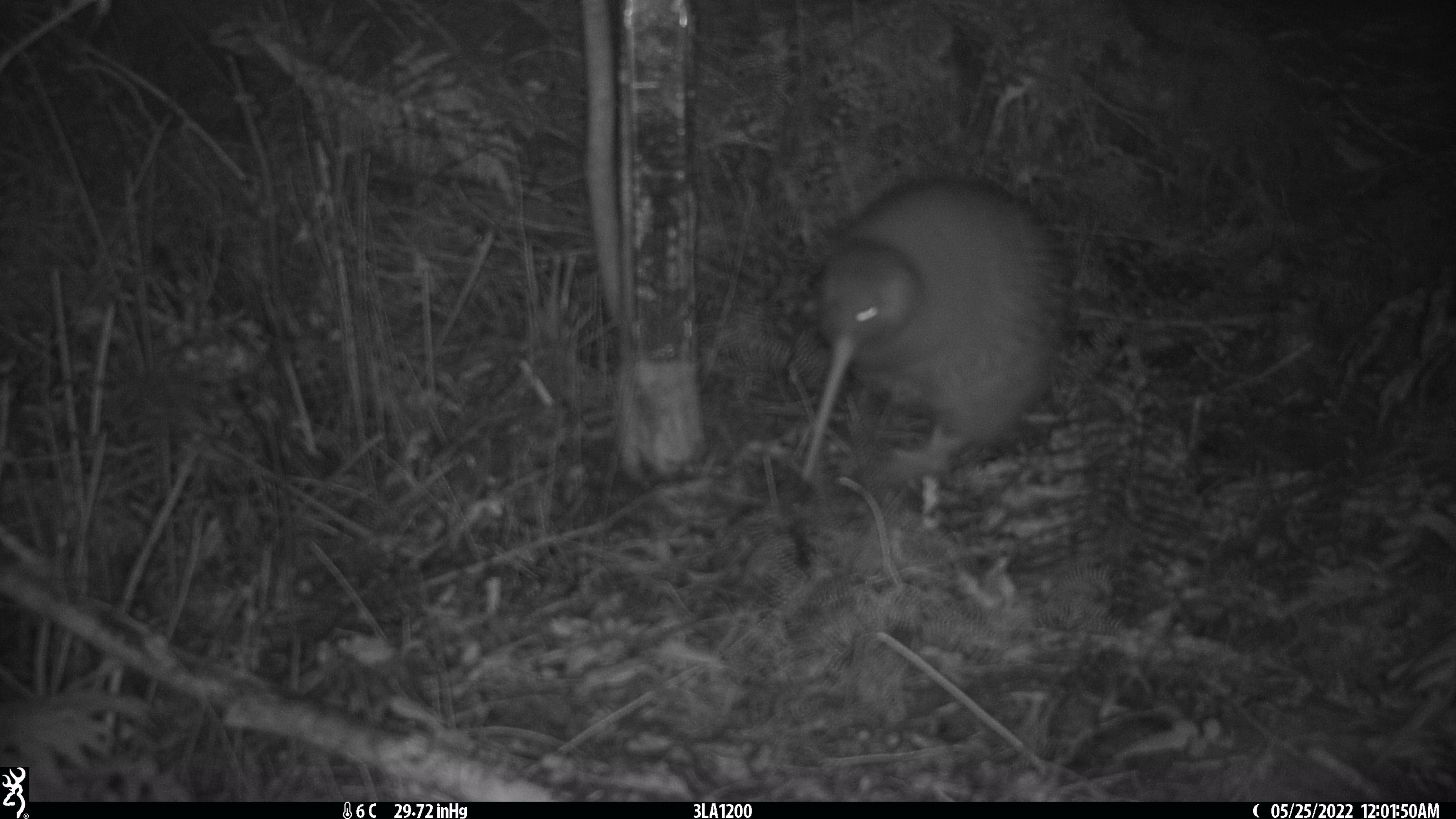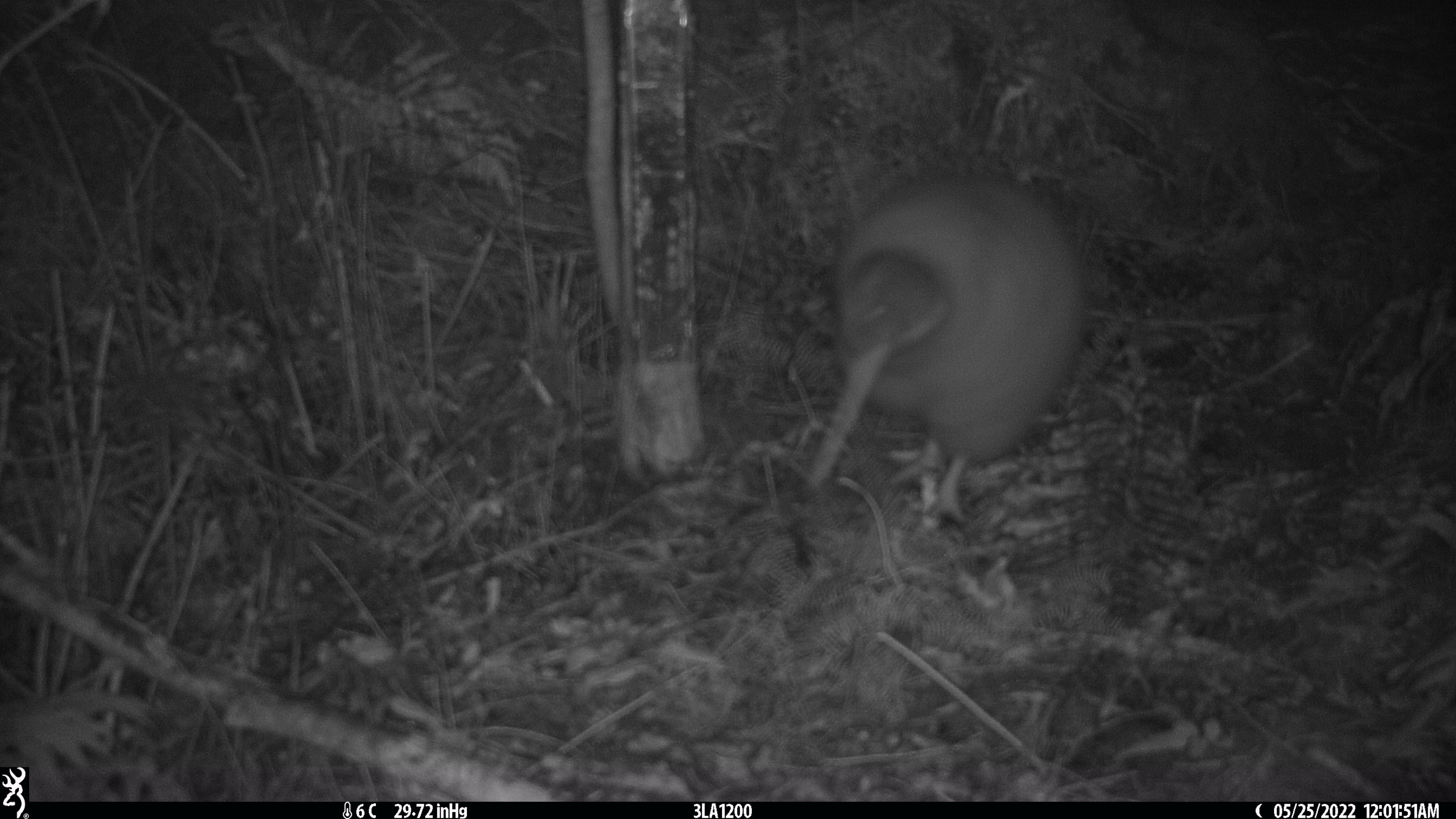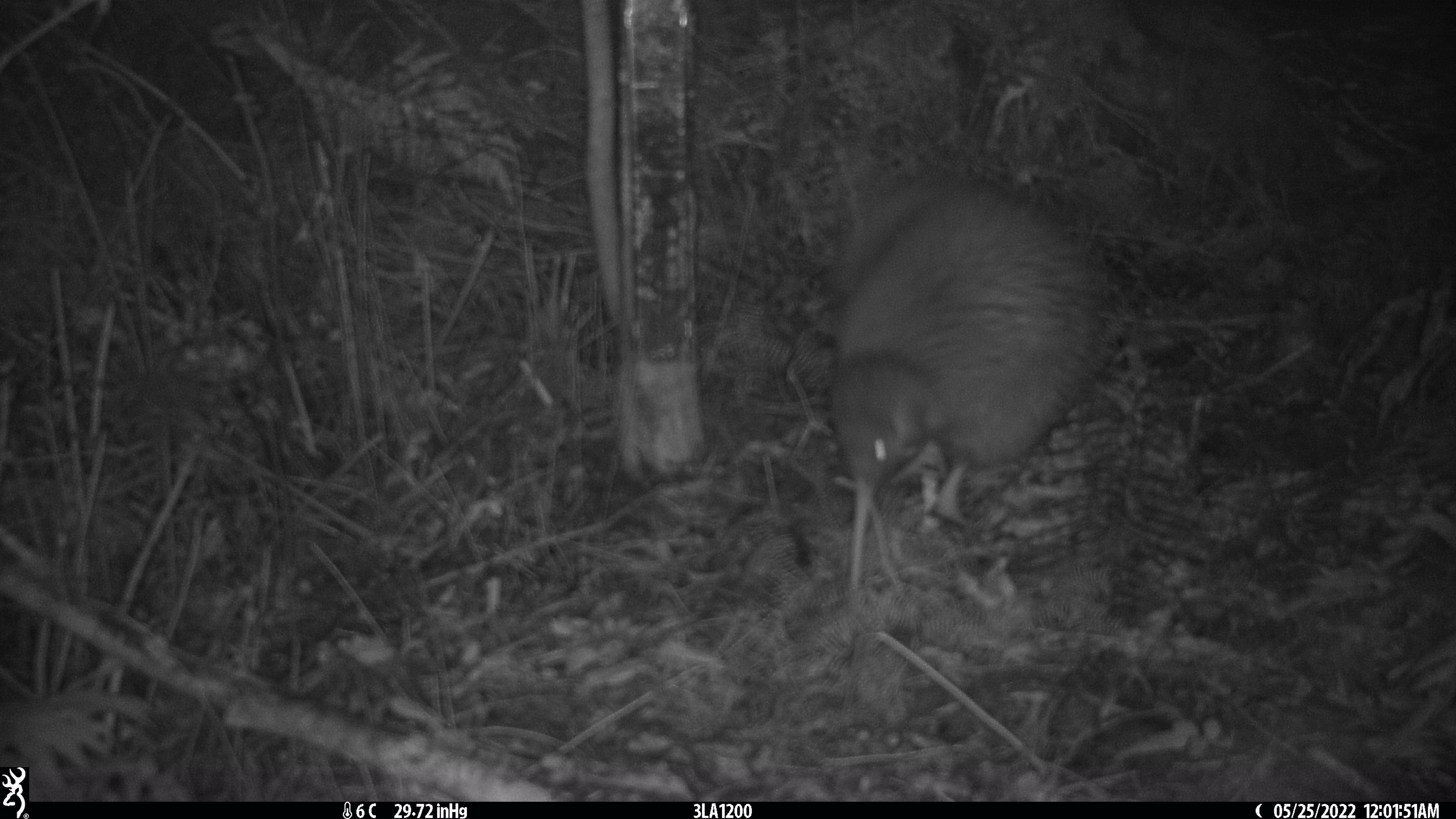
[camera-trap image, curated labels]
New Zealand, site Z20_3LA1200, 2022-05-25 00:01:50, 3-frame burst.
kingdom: Animalia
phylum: Chordata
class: Aves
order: Apterygiformes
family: Apterygidae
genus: Apteryx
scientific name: Apteryx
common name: kiwi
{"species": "kiwi (Apteryx)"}